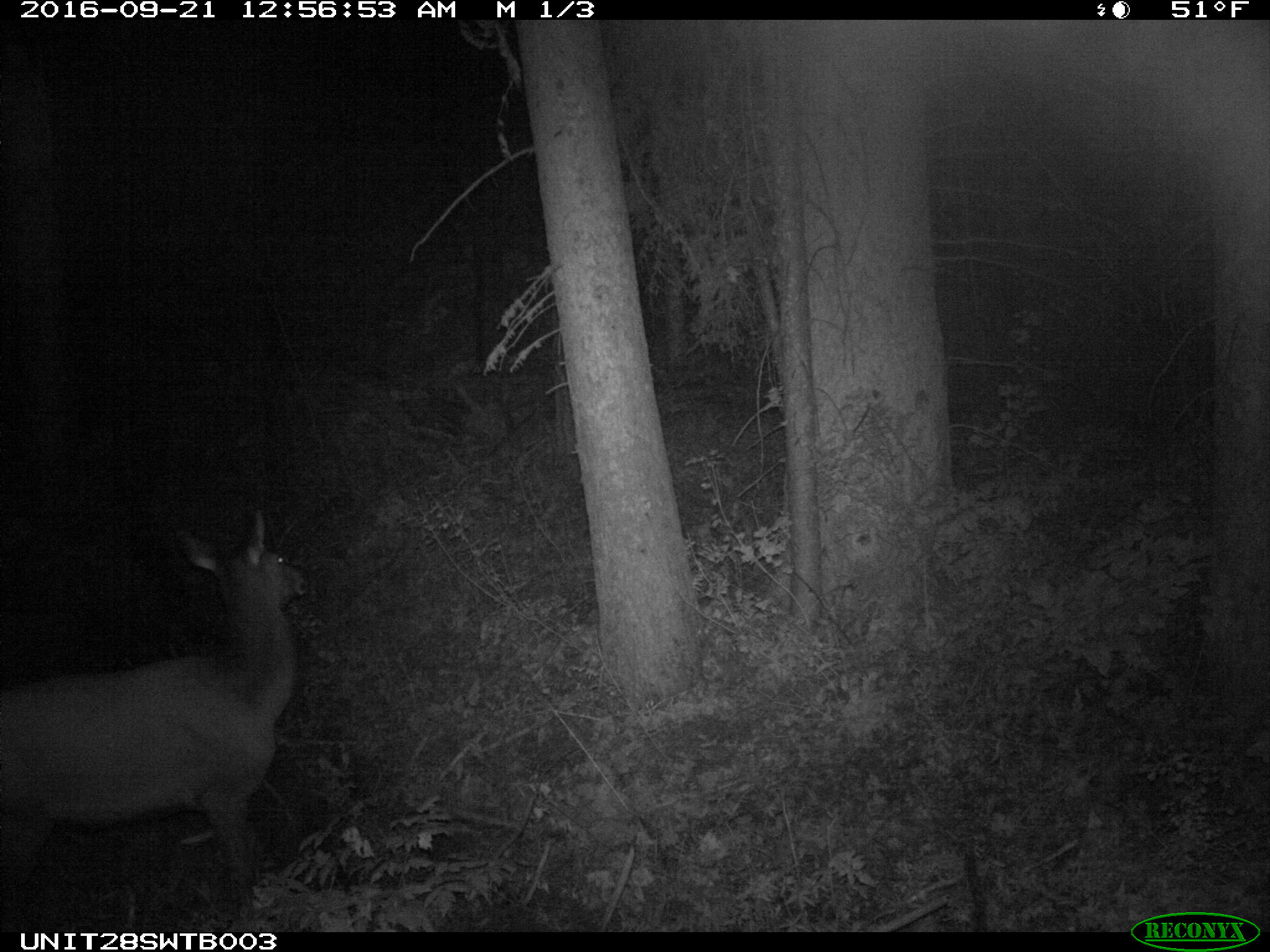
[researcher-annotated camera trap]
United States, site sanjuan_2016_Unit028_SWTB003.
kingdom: Animalia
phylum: Chordata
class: Mammalia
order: Artiodactyla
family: Cervidae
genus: Cervus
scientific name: Cervus elaphus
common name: red deer